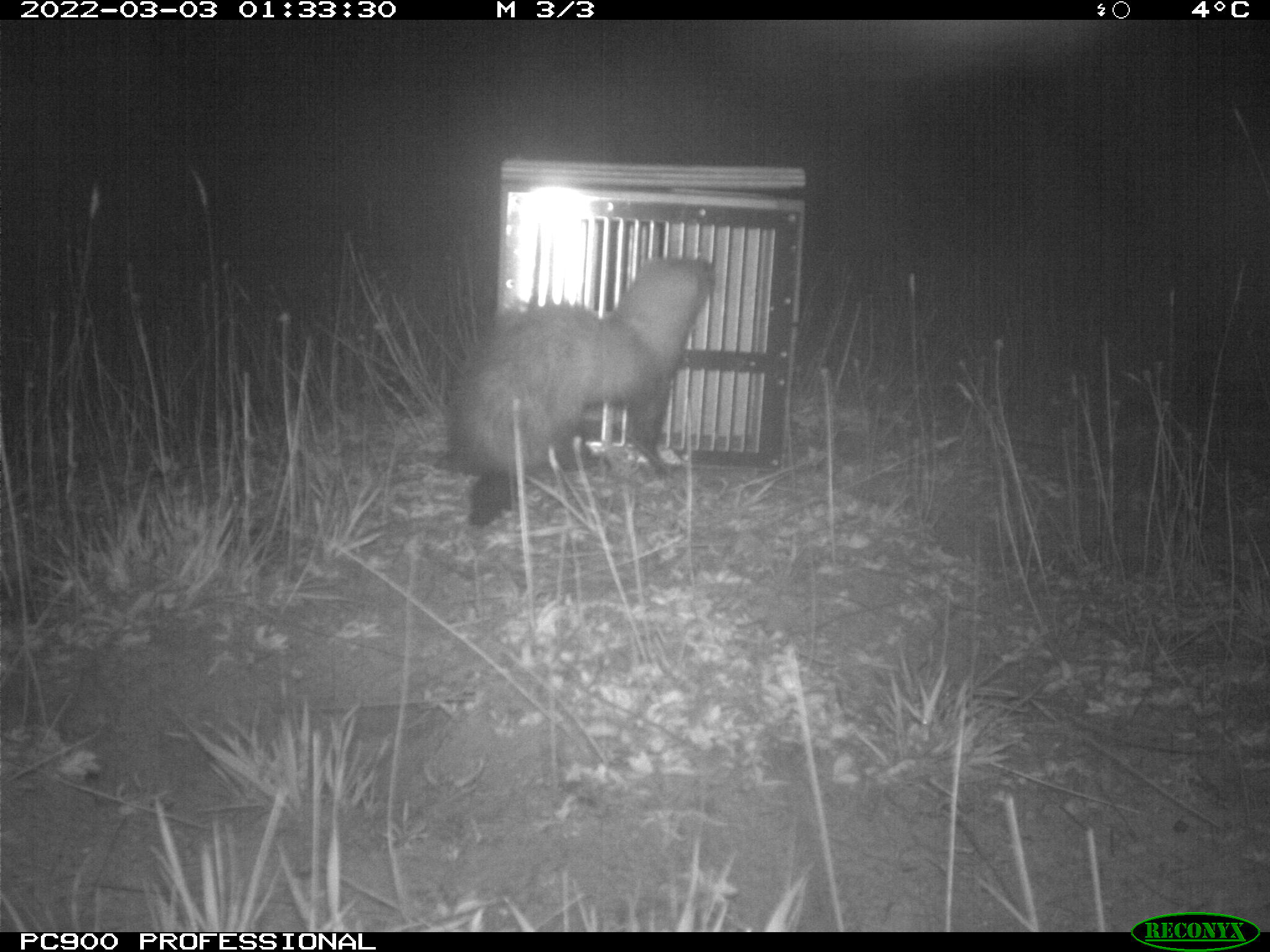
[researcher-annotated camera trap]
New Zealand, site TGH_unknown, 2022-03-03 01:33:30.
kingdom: Animalia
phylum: Chordata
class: Mammalia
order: Carnivora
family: Mustelidae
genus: Mustela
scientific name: Mustela furo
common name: ferret